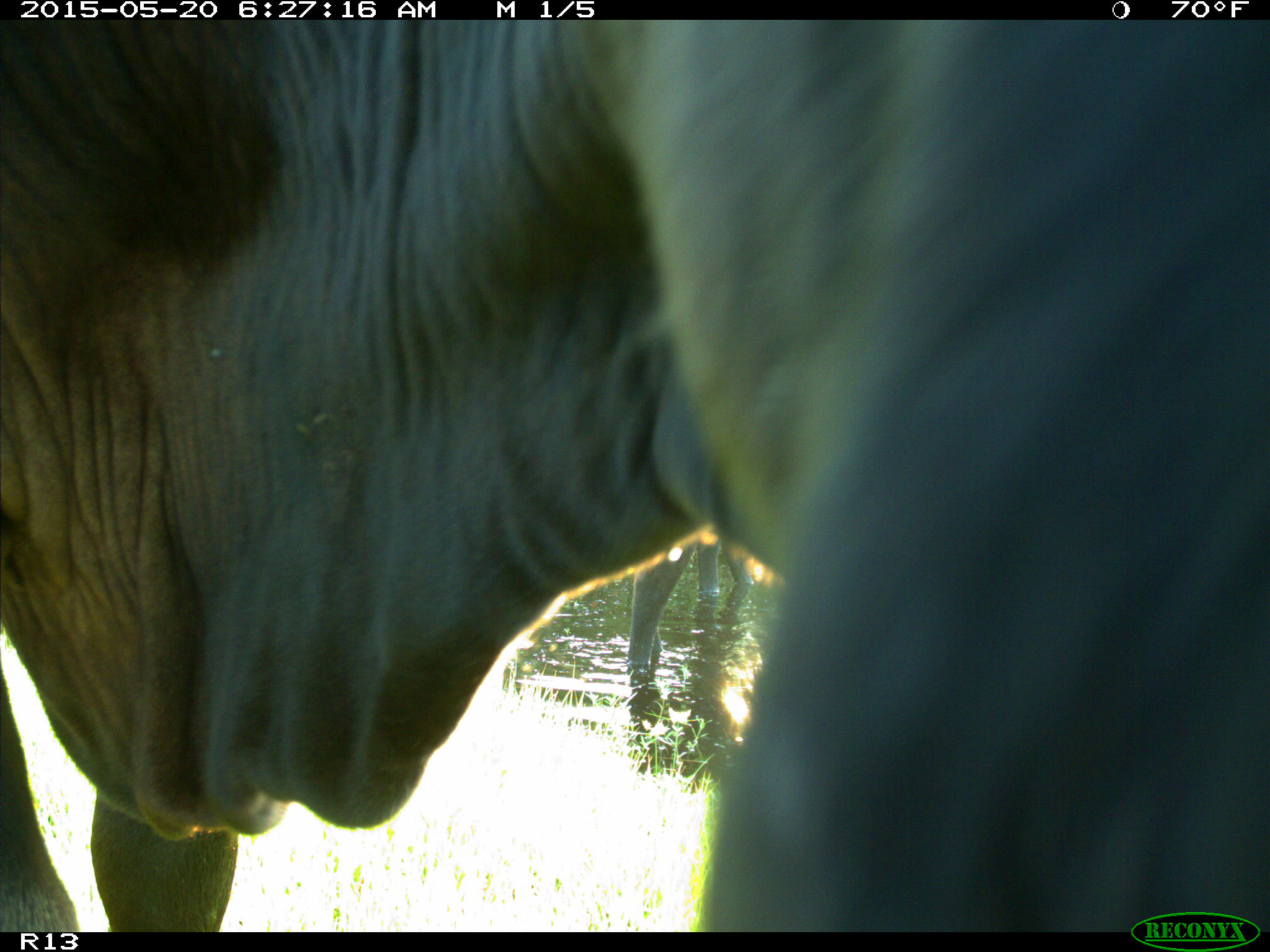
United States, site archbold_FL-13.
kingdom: Animalia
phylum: Chordata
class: Mammalia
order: Artiodactyla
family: Bovidae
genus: Bos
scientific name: Bos taurus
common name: domestic cow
Bos taurus (domestic cow).